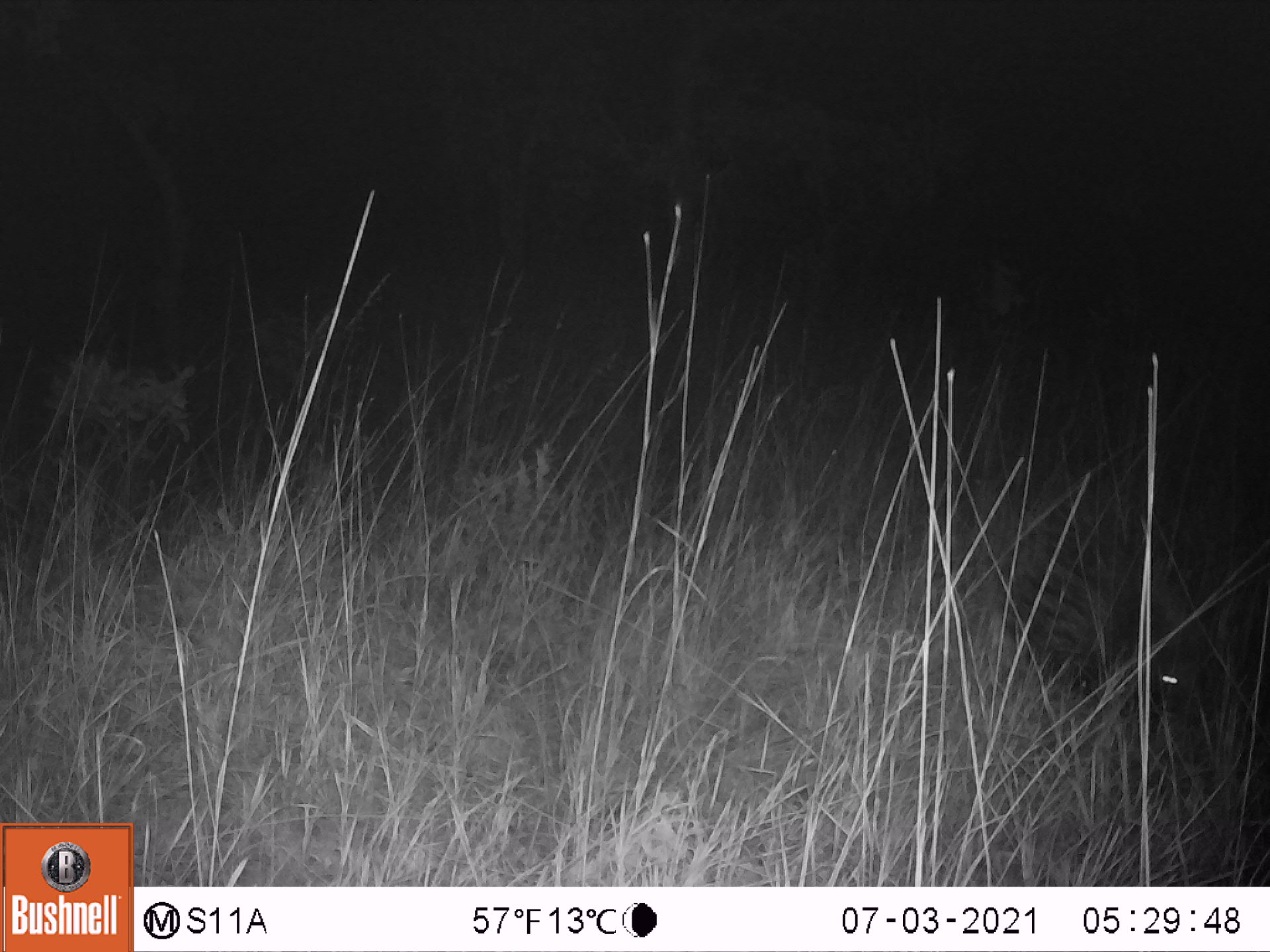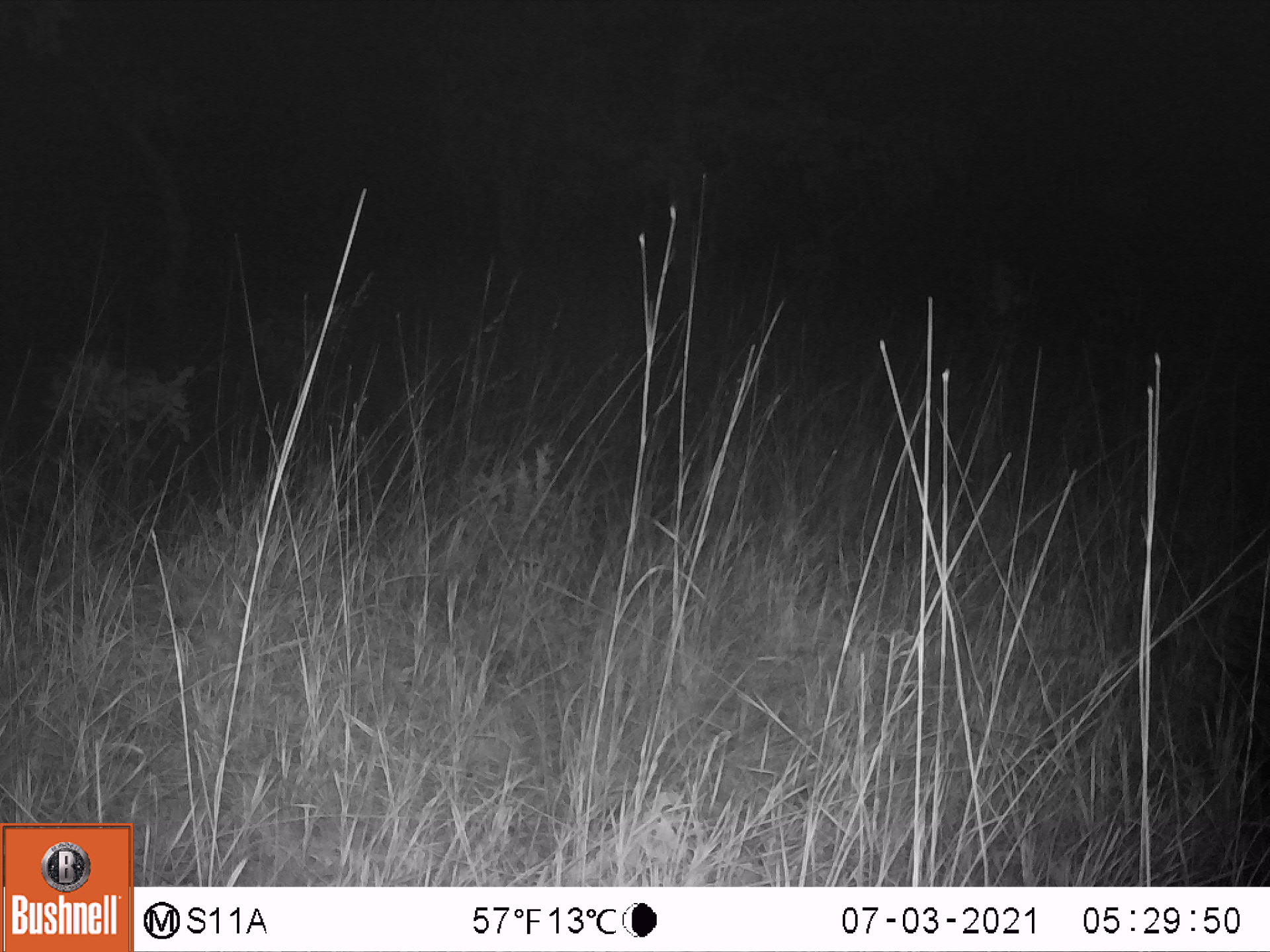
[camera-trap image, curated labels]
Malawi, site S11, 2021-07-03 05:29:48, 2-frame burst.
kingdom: Animalia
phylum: Chordata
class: Mammalia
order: Rodentia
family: Hystricidae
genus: Hystrix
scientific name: Hystrix africaeaustralis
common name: cape porcupine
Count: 1.